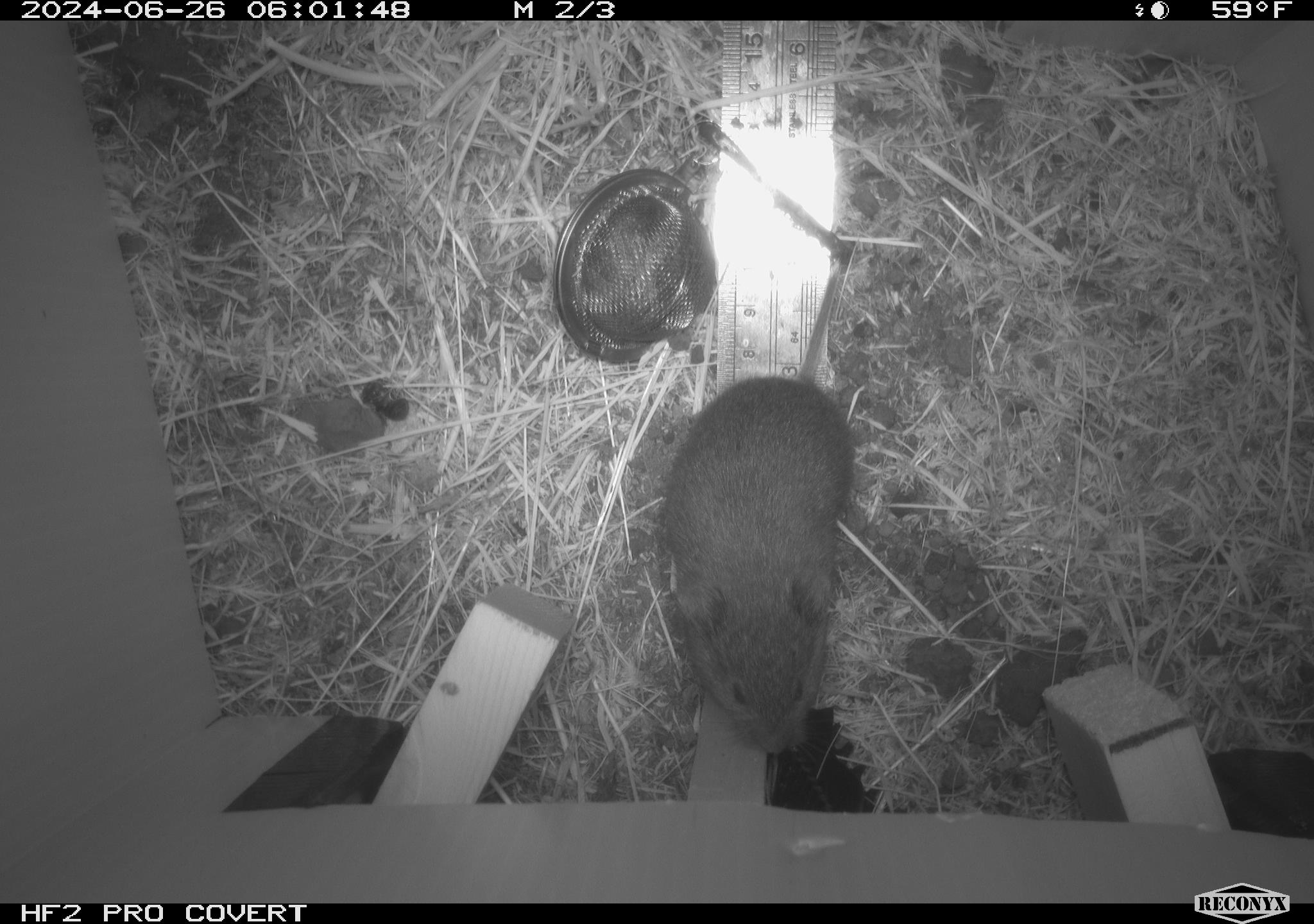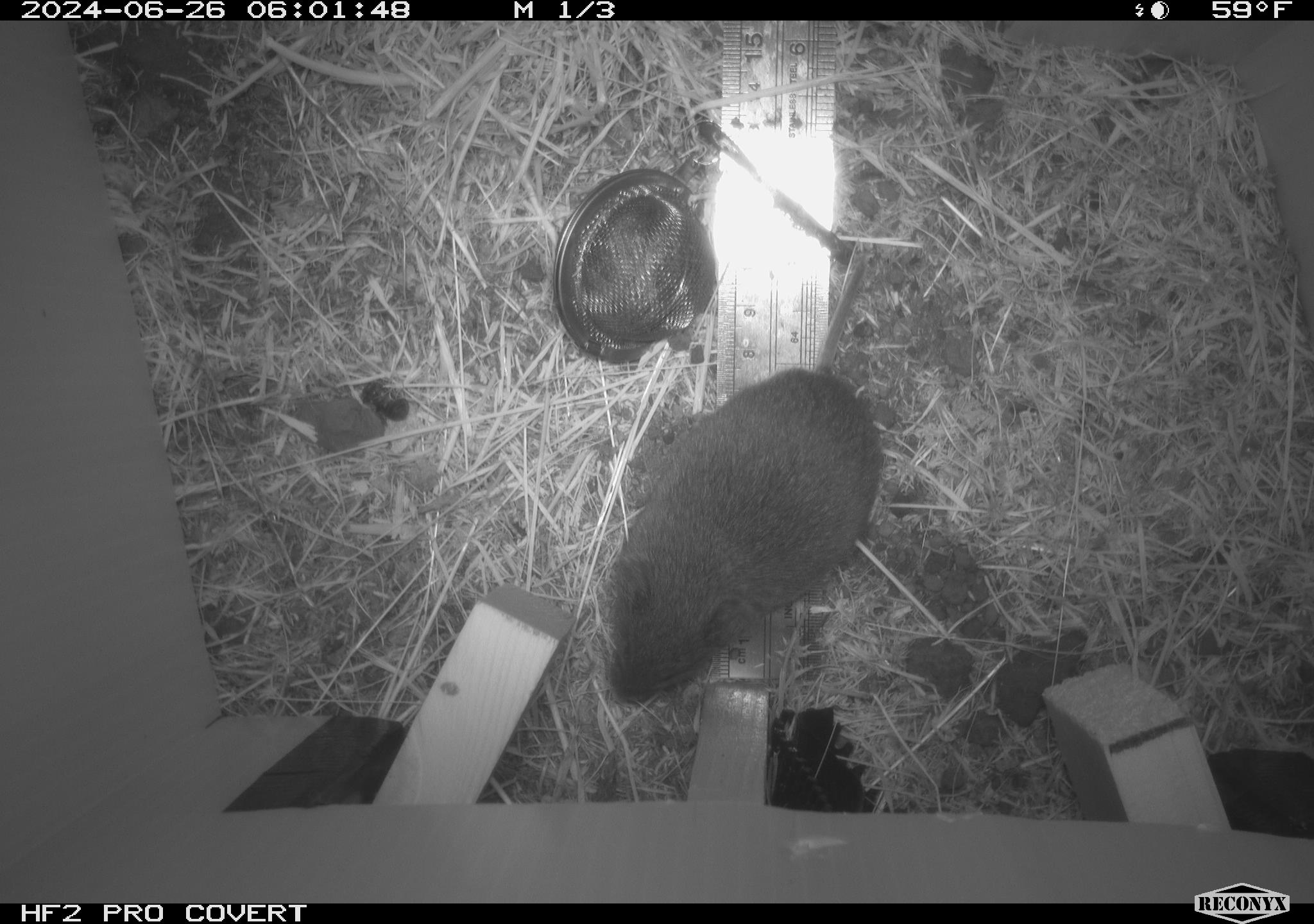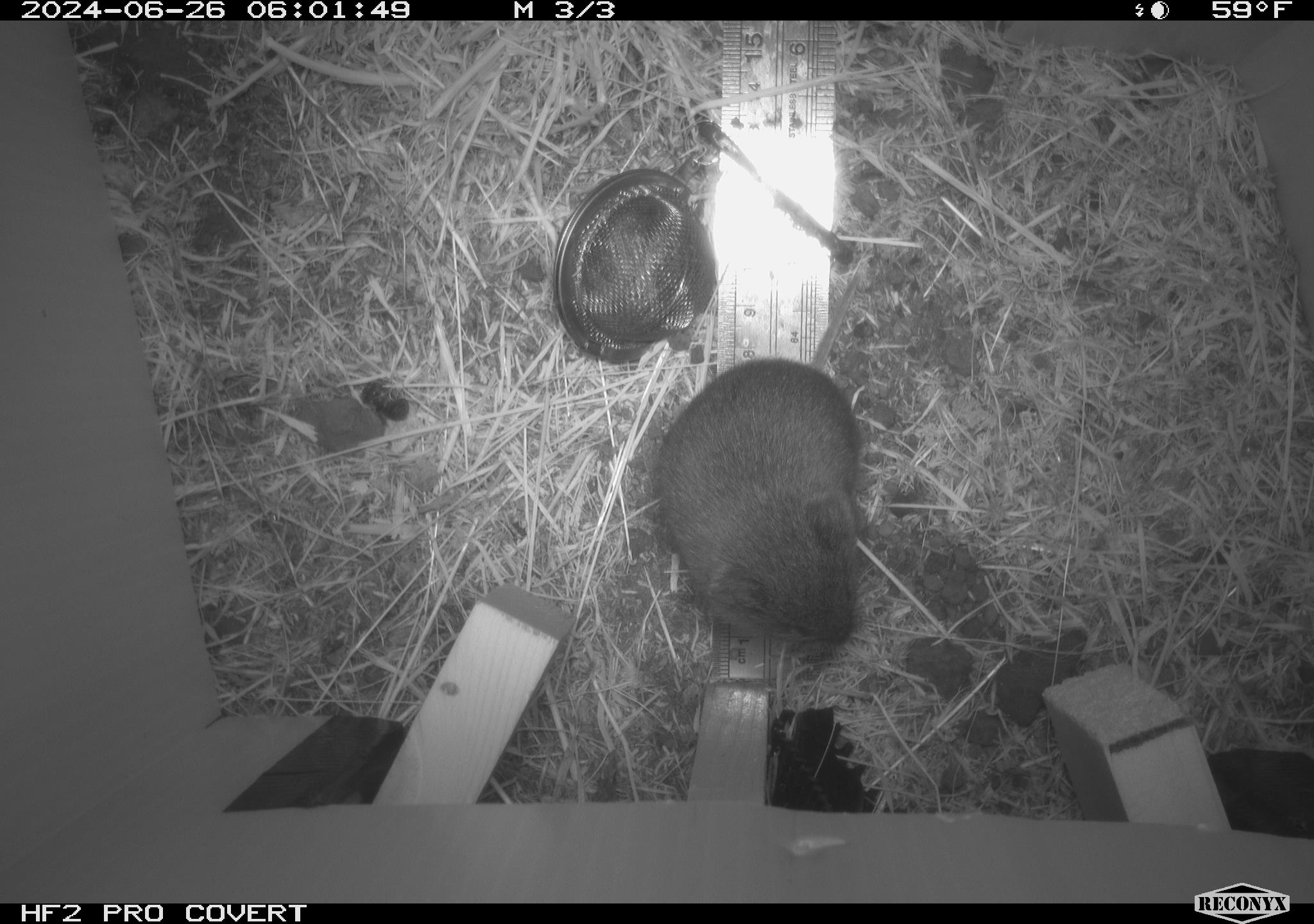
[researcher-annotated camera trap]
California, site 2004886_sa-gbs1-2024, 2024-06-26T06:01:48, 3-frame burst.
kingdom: Animalia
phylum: Chordata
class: Mammalia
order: Rodentia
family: Cricetidae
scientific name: Arvicolinae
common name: voles, lemmings, and muskrats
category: arvicolinae subfamily